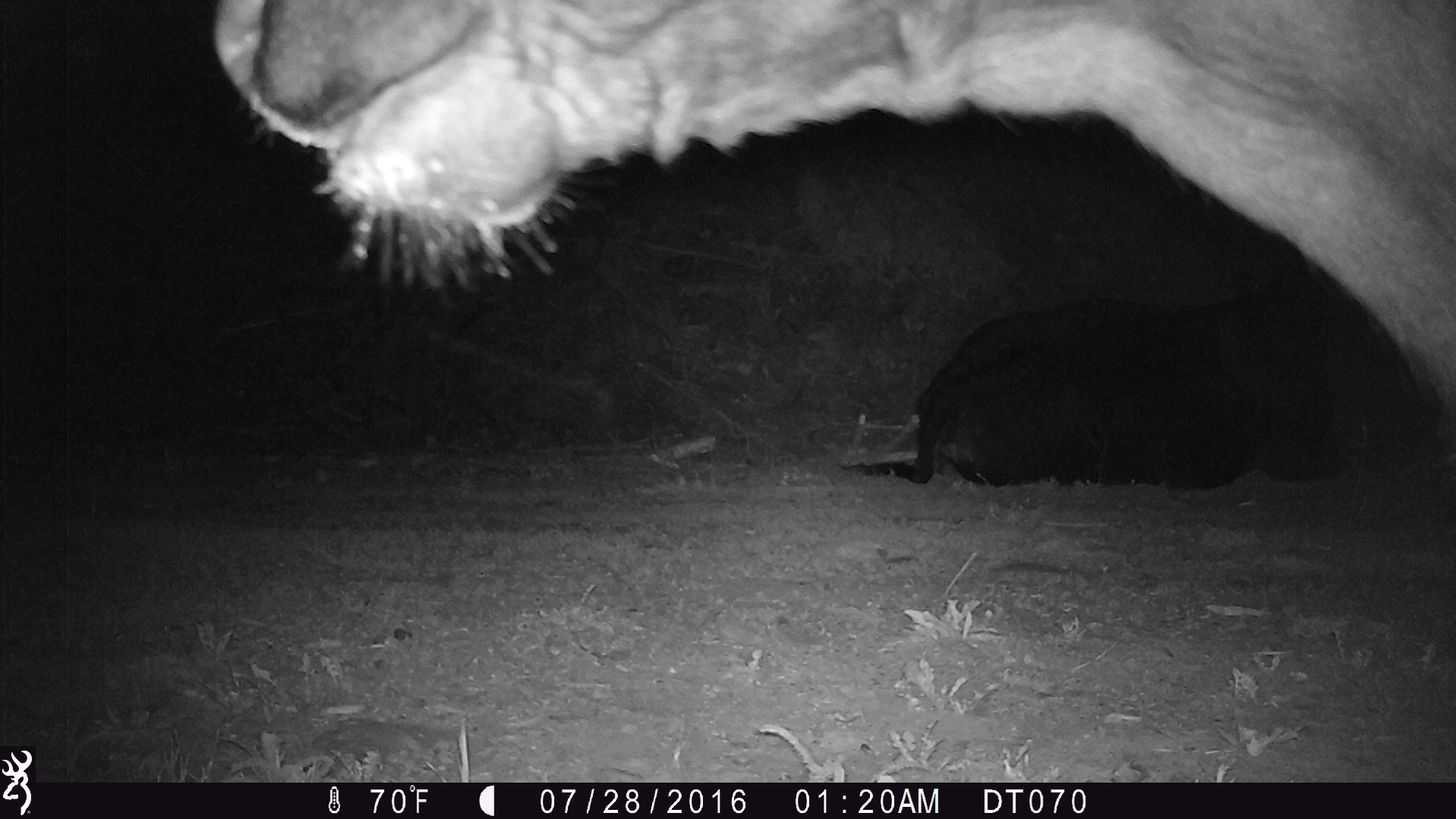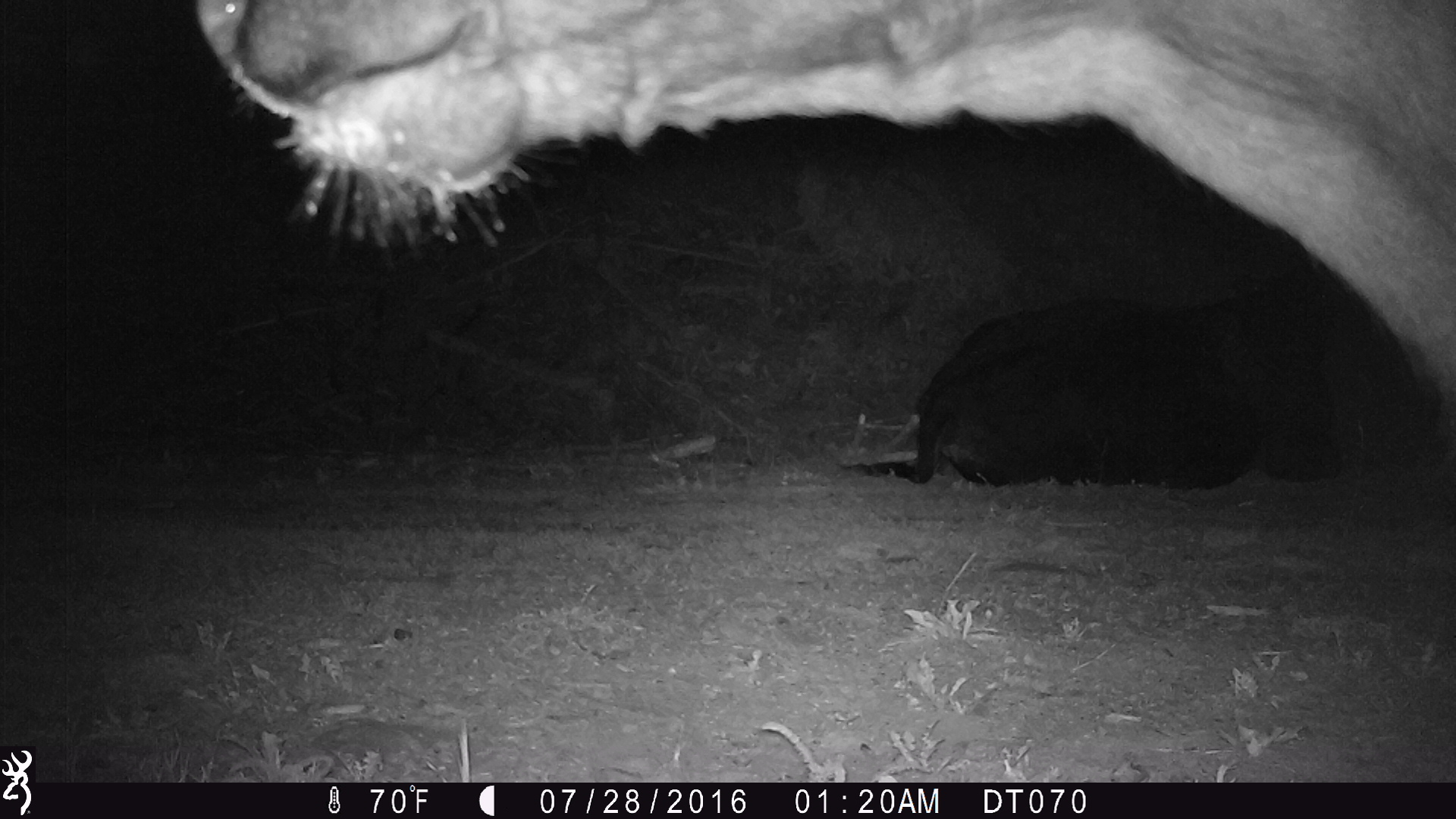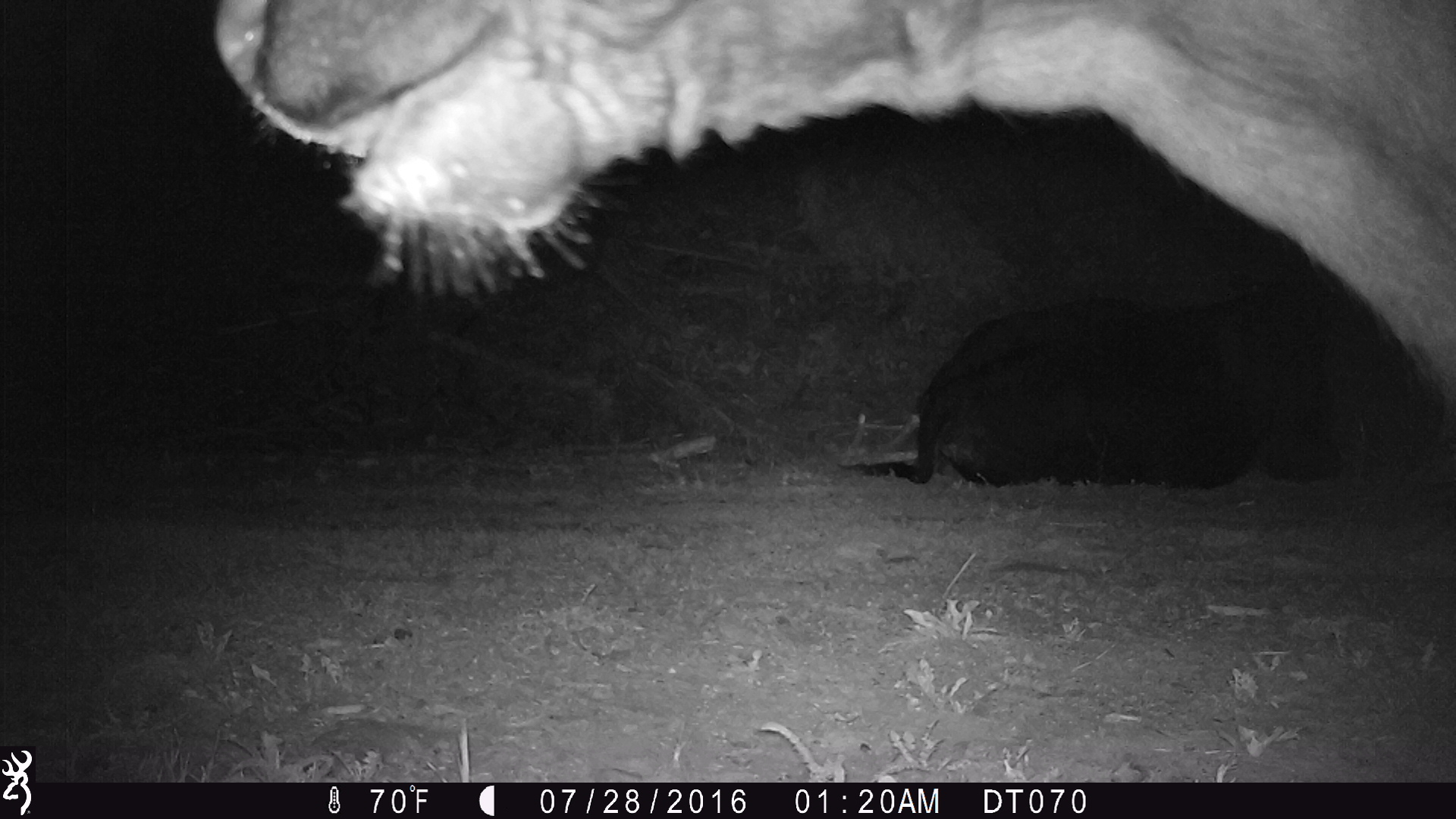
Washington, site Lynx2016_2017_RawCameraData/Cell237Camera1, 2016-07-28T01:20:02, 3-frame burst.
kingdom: Animalia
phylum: Chordata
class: Mammalia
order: Artiodactyla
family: Bovidae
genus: Bos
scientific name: Bos taurus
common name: domestic cattle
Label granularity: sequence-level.